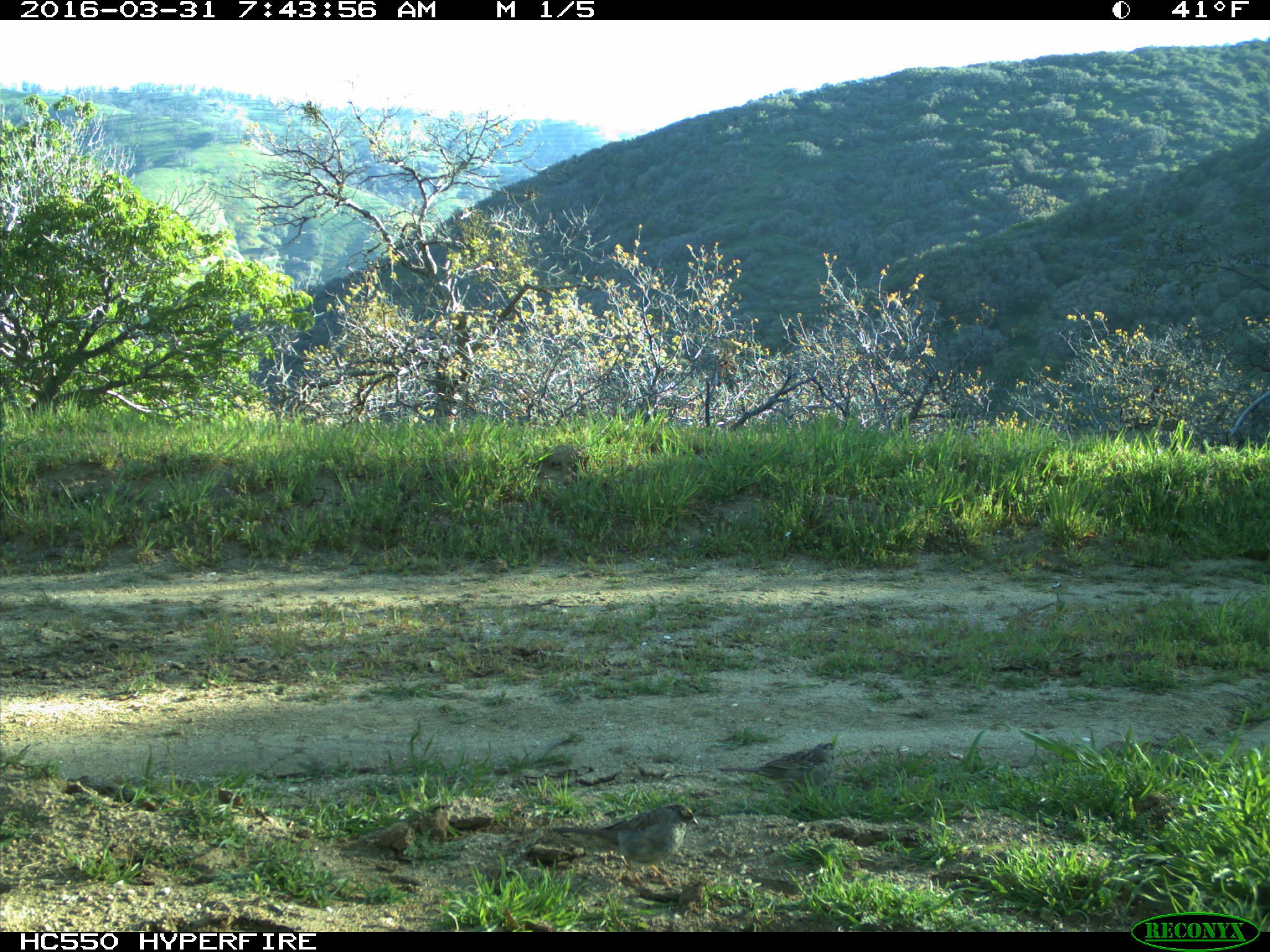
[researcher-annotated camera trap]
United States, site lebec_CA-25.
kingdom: Animalia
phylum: Chordata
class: Aves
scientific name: Aves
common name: birds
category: unidentified bird